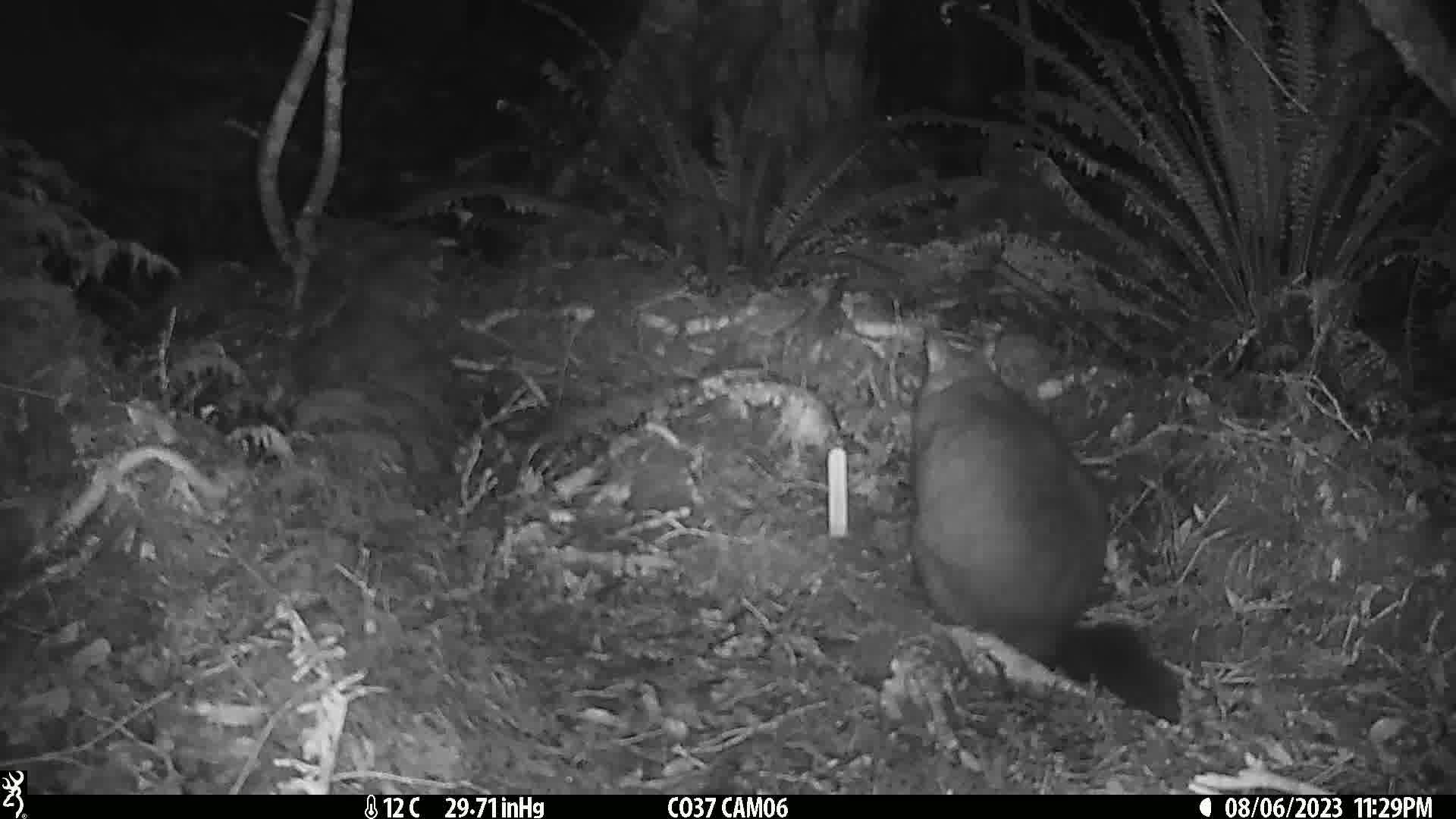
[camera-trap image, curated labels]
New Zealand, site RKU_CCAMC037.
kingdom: Animalia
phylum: Chordata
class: Mammalia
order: Diprotodontia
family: Phalangeridae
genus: Trichosurus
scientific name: Trichosurus vulpecula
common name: common brushtail possum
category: possum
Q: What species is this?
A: Possum (common brushtail possum) (Trichosurus vulpecula).